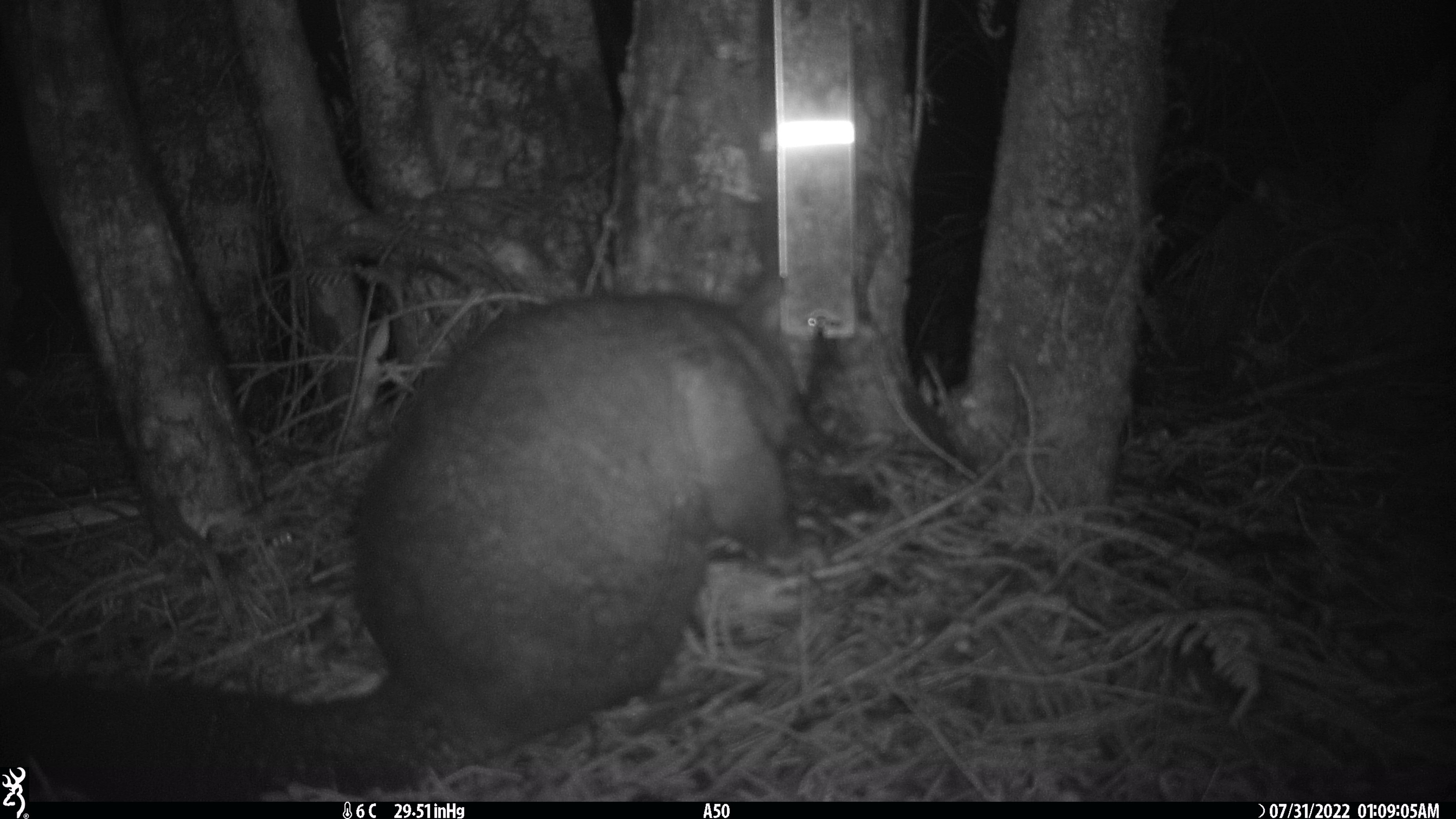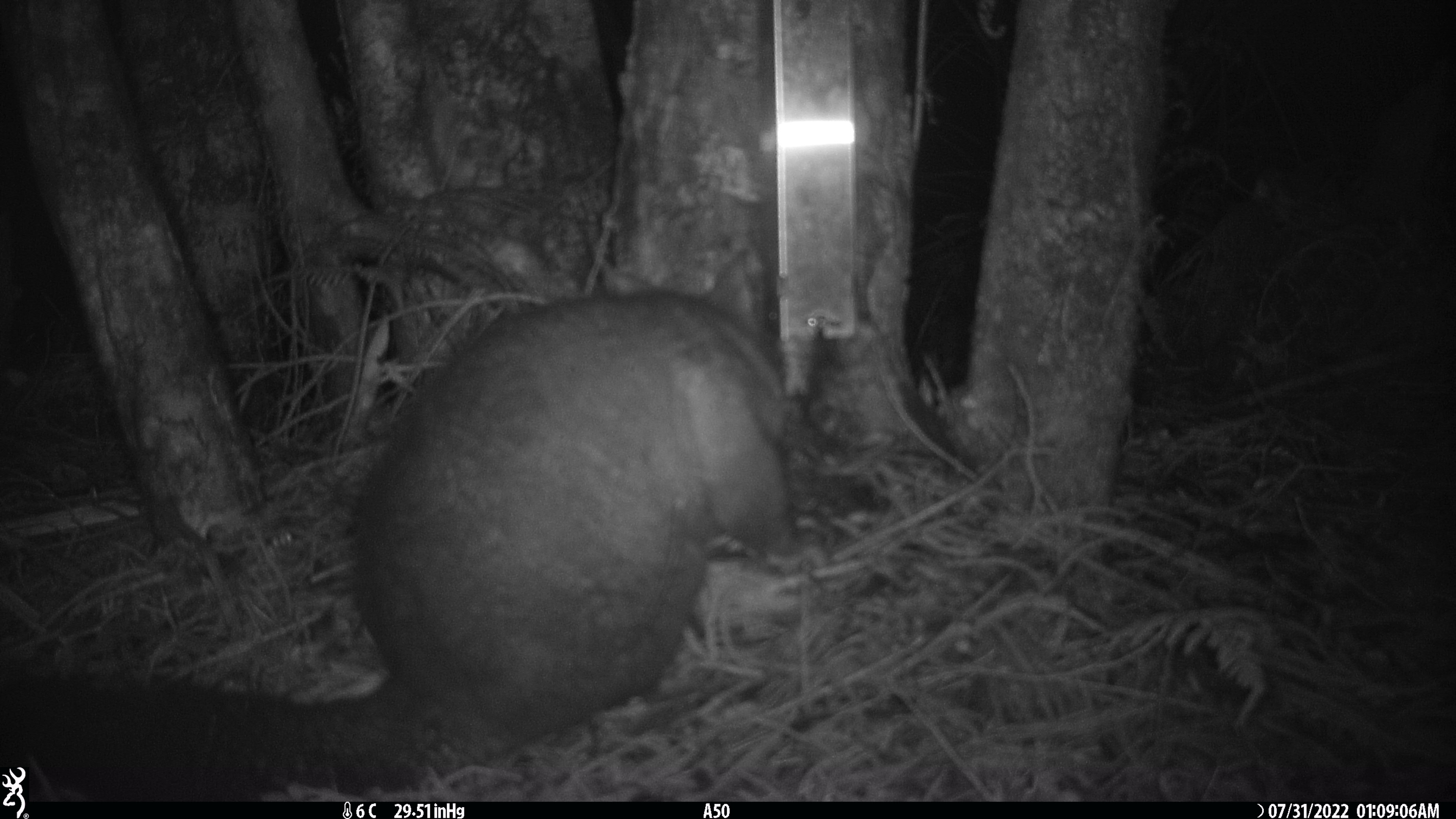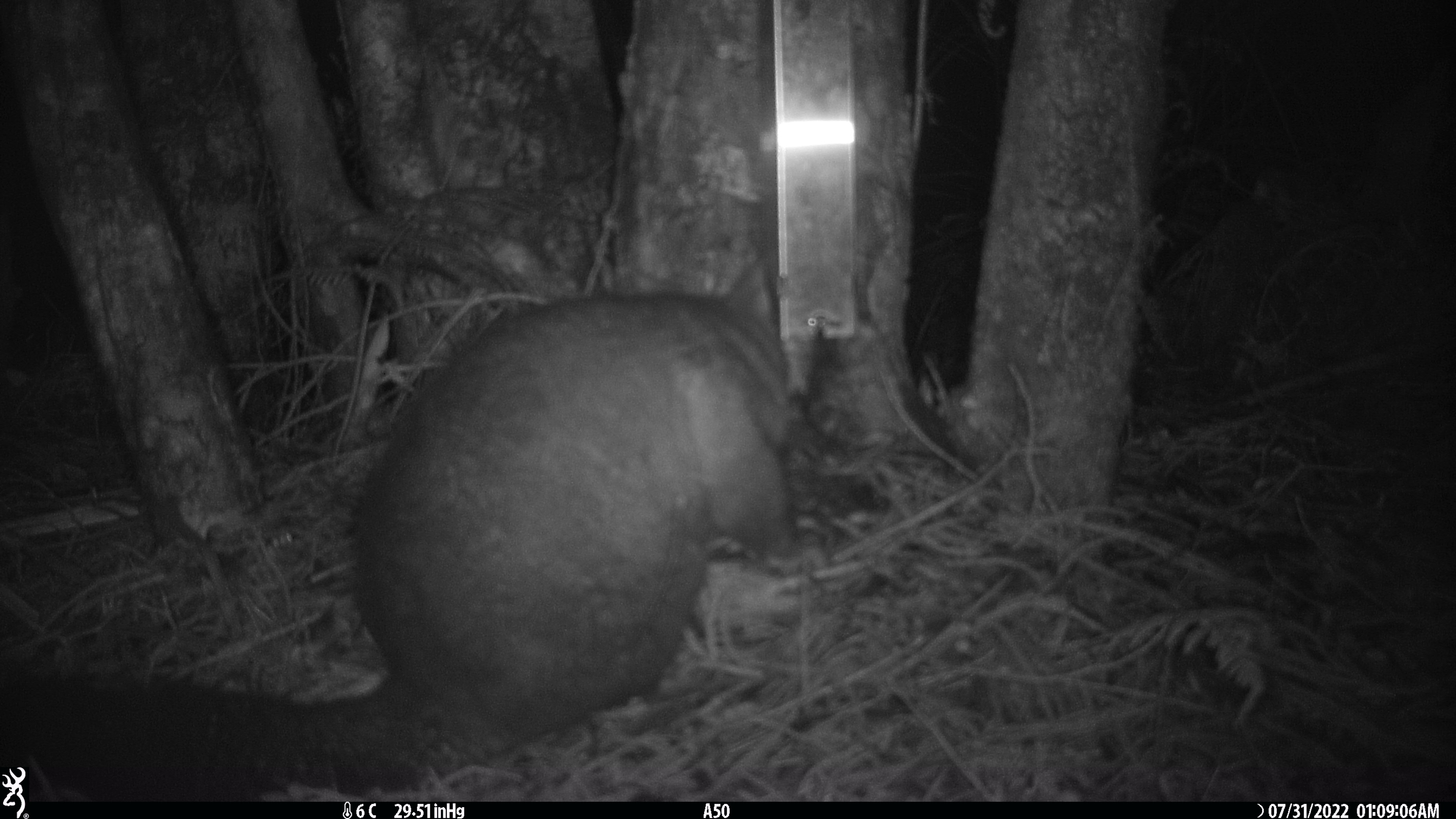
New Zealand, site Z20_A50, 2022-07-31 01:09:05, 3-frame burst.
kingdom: Animalia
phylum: Chordata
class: Mammalia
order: Diprotodontia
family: Phalangeridae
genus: Trichosurus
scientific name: Trichosurus vulpecula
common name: common brushtail possum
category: possum